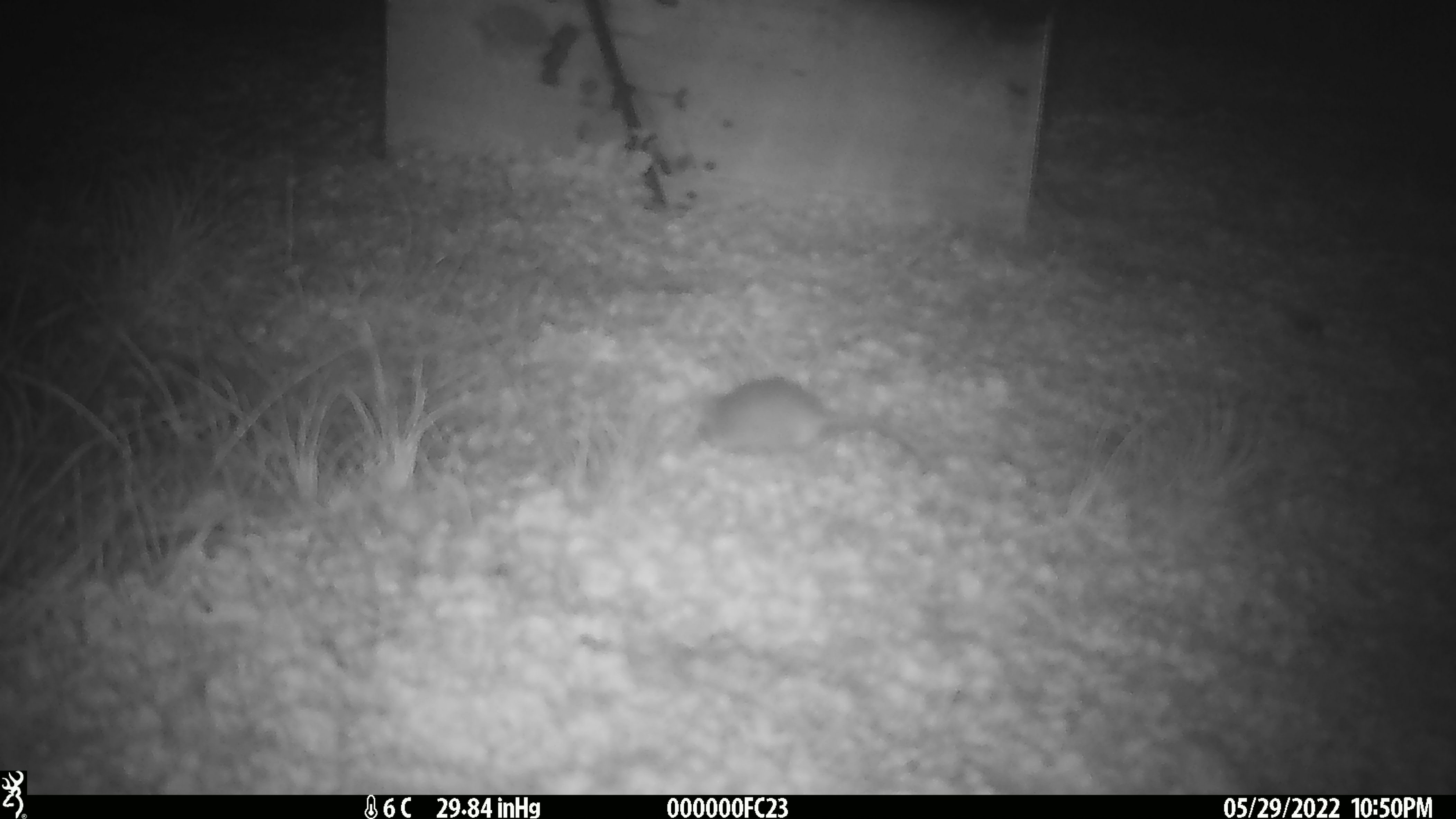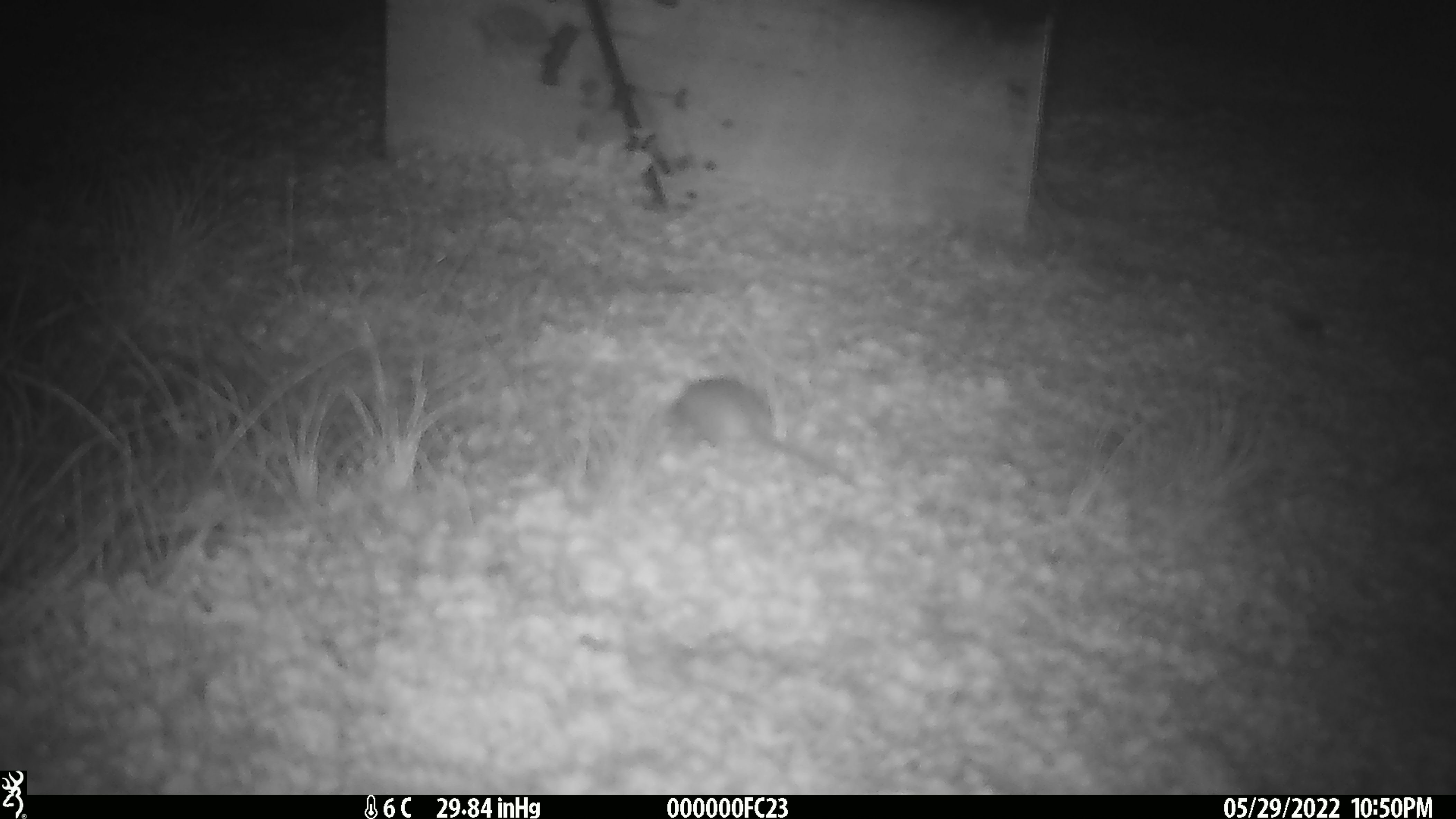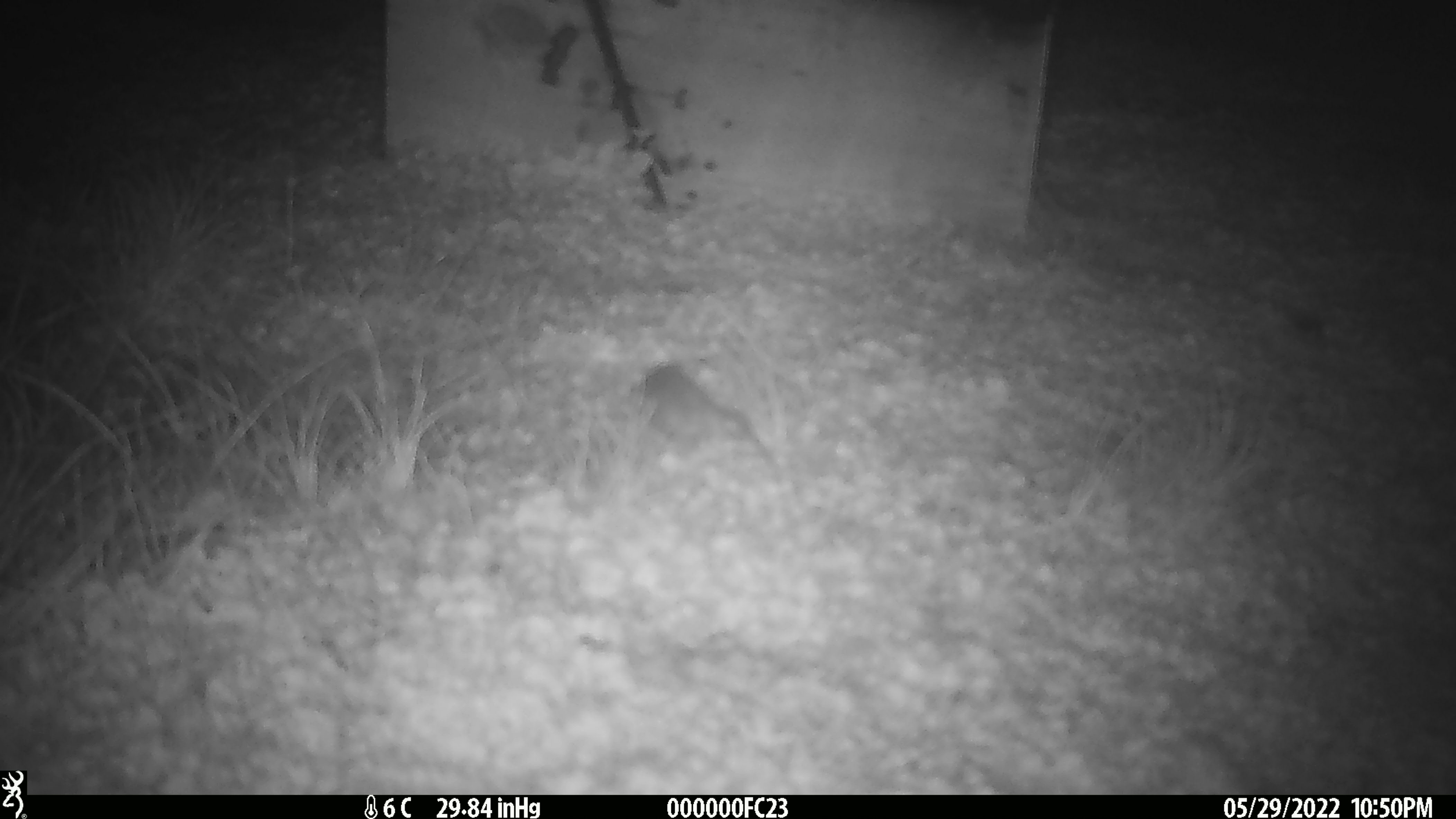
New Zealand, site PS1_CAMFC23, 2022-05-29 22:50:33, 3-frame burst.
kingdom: Animalia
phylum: Chordata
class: Mammalia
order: Rodentia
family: Muridae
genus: Mus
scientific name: Mus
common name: mouse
Mouse (Mus).